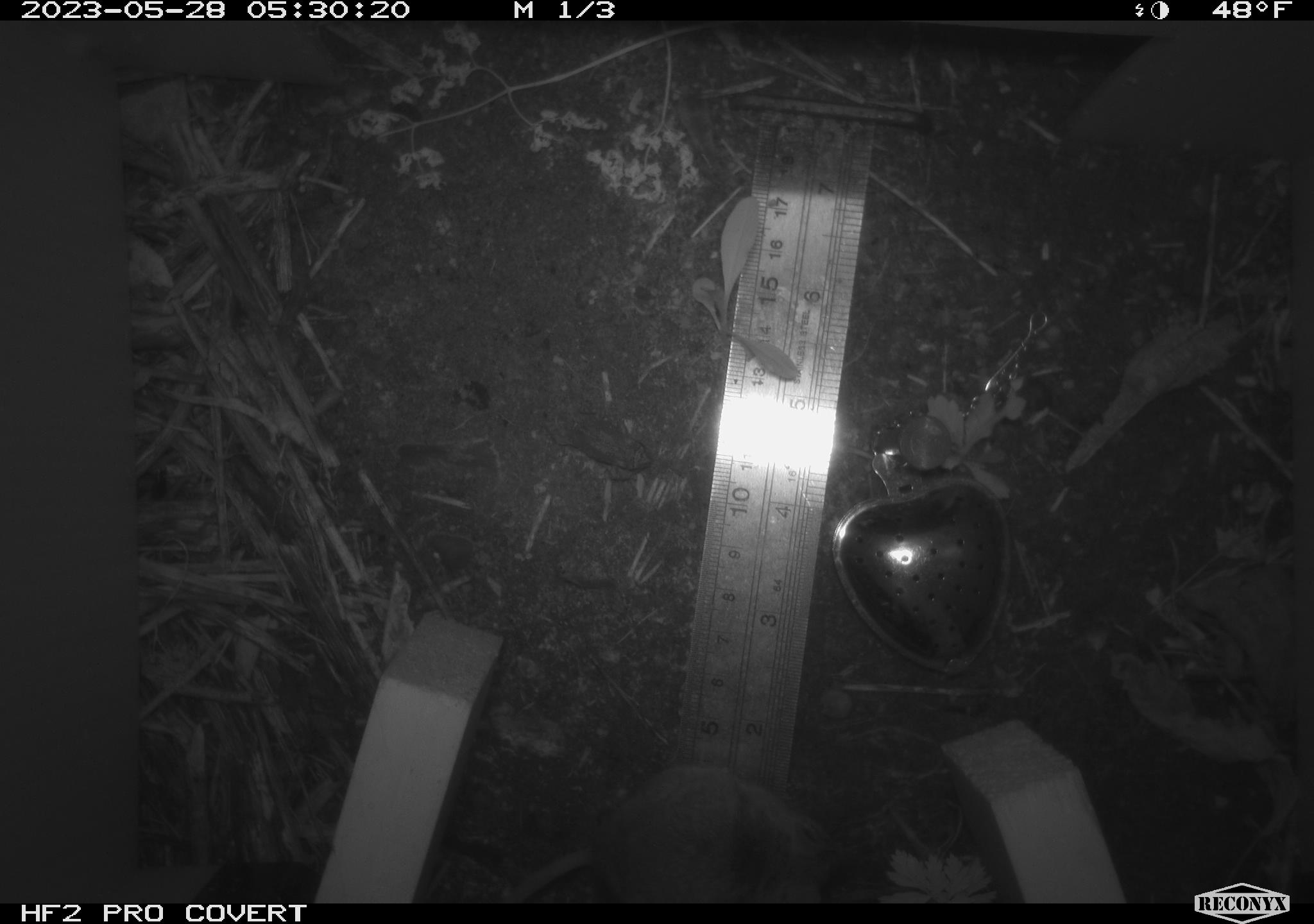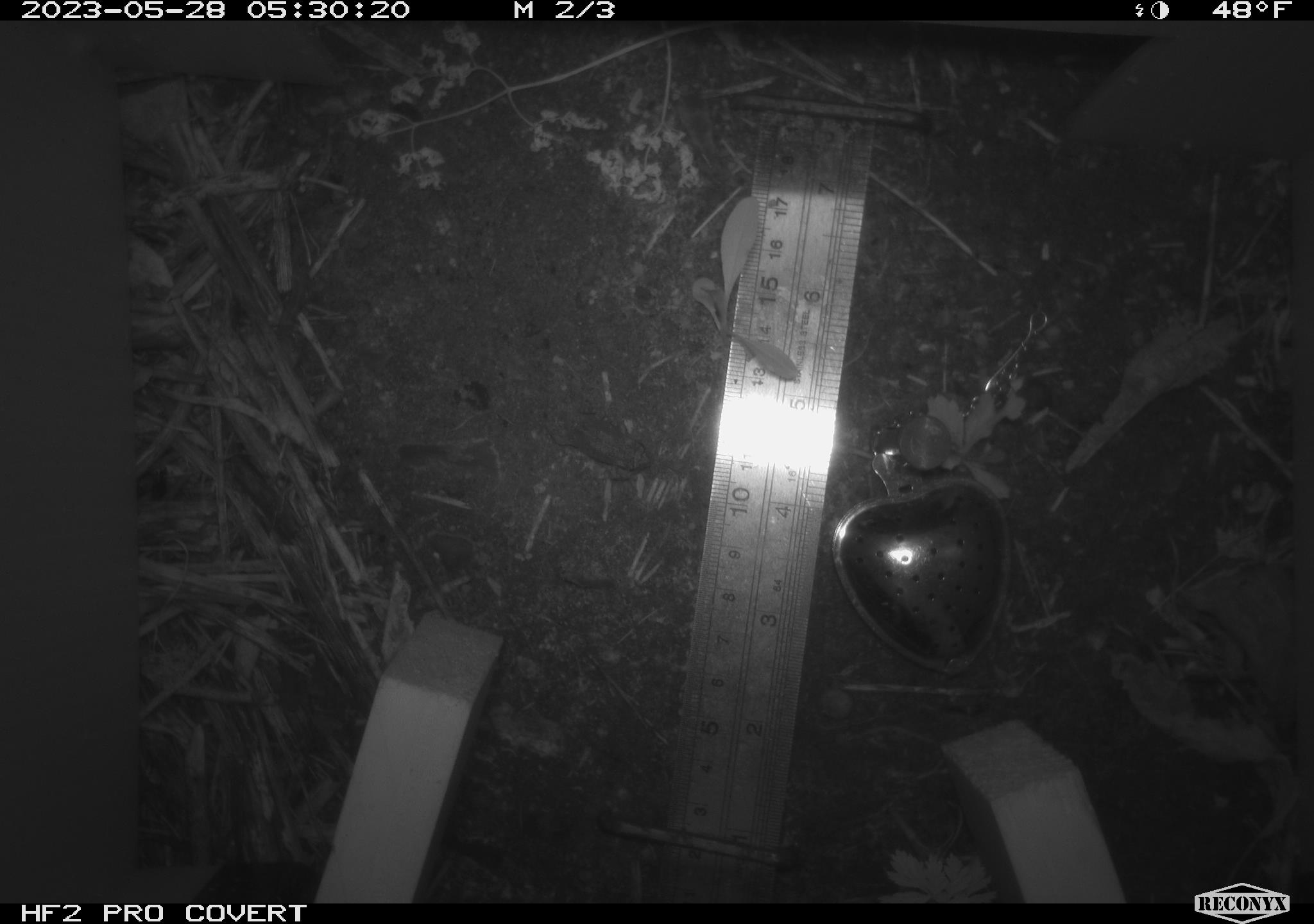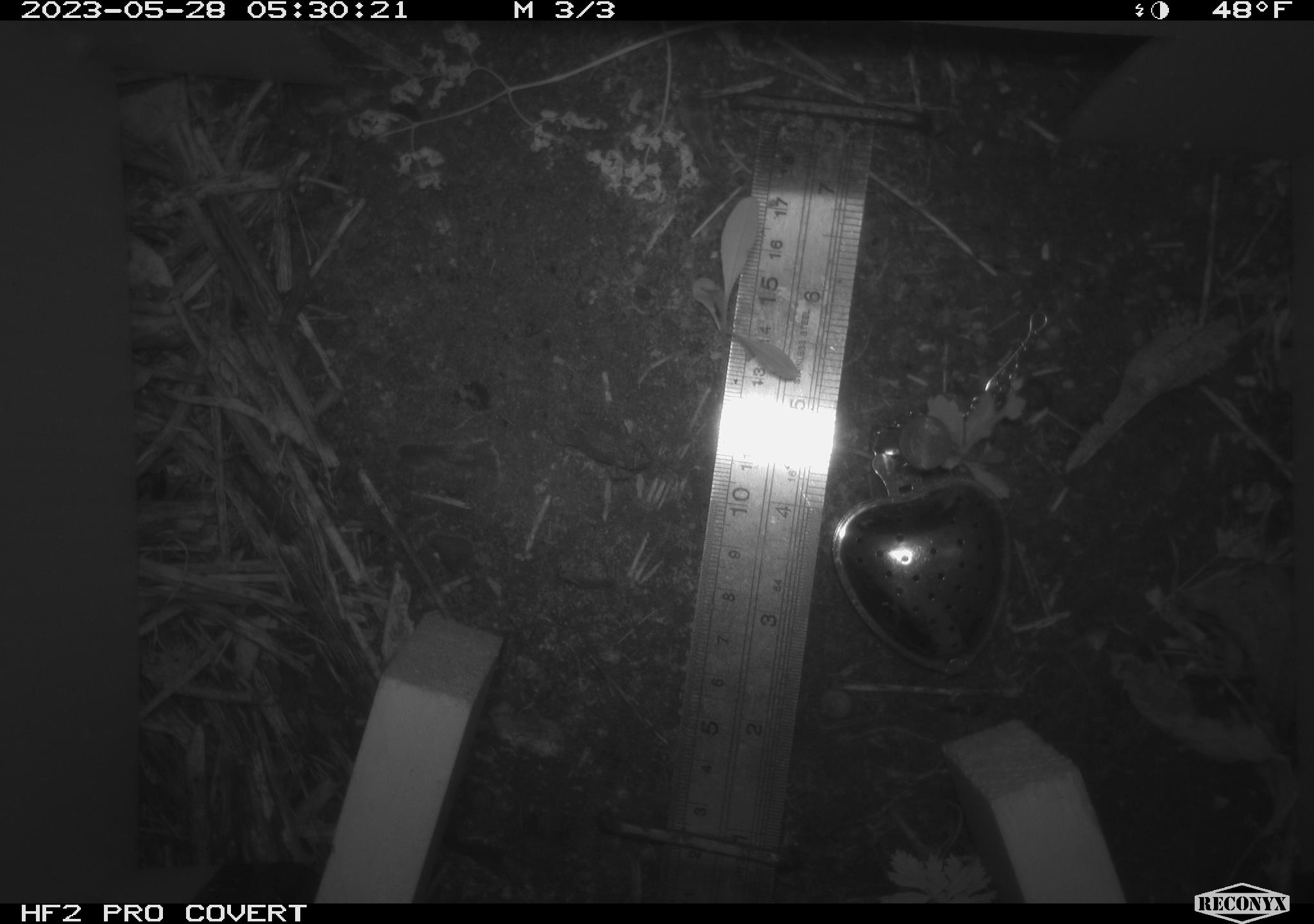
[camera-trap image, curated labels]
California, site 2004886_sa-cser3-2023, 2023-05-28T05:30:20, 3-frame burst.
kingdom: Animalia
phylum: Chordata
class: Mammalia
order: Rodentia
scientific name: Rodentia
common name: mouse species